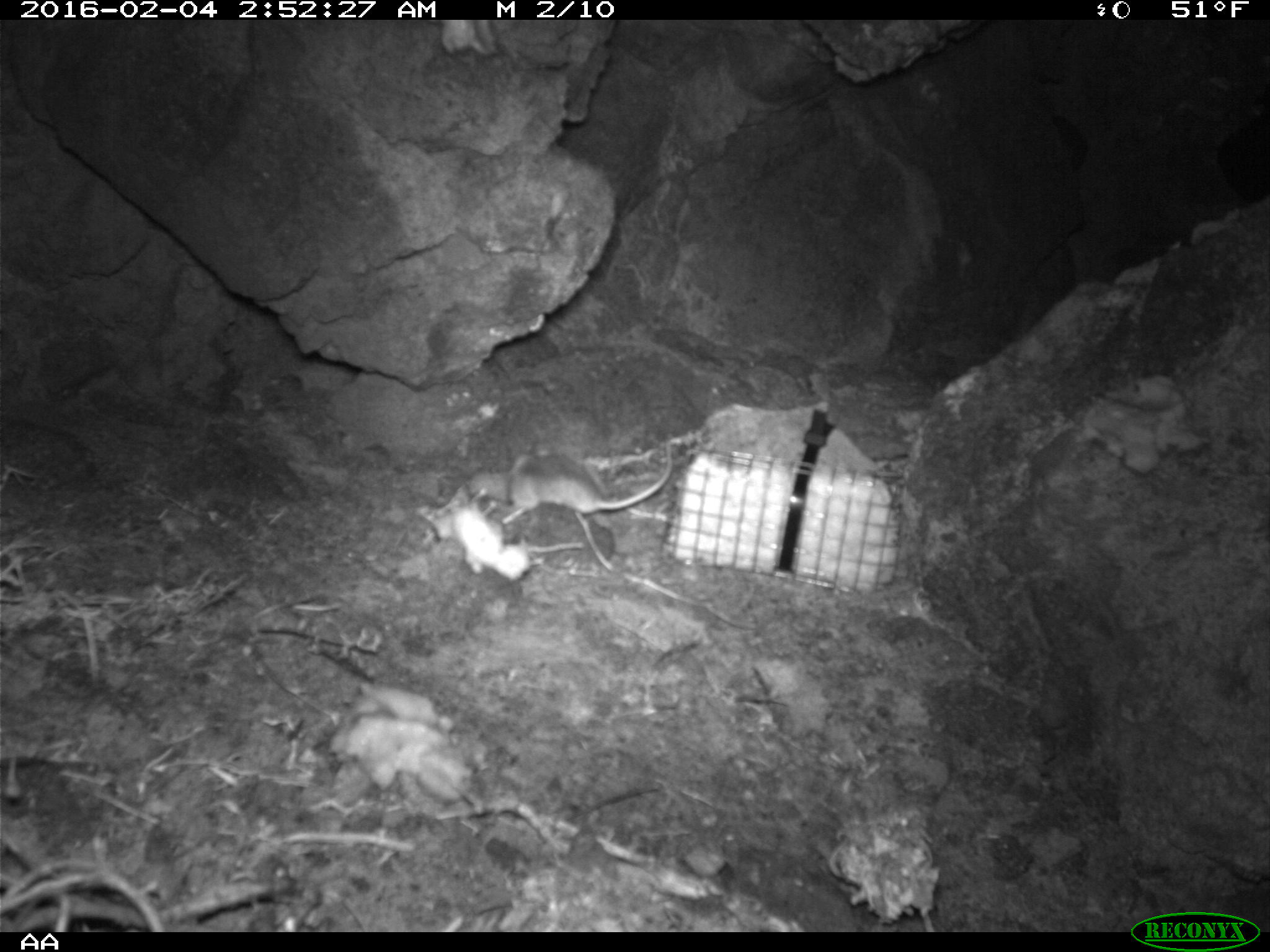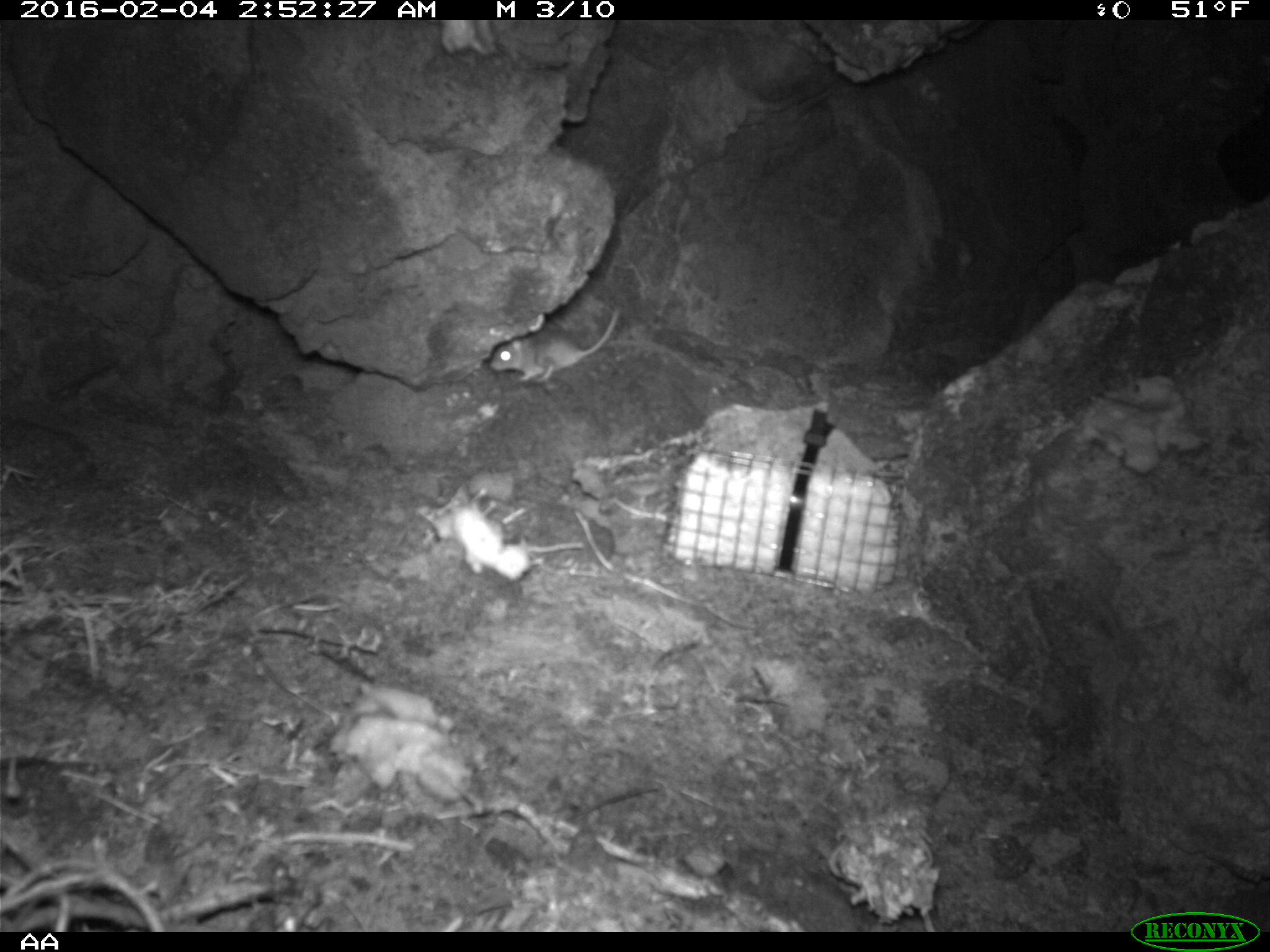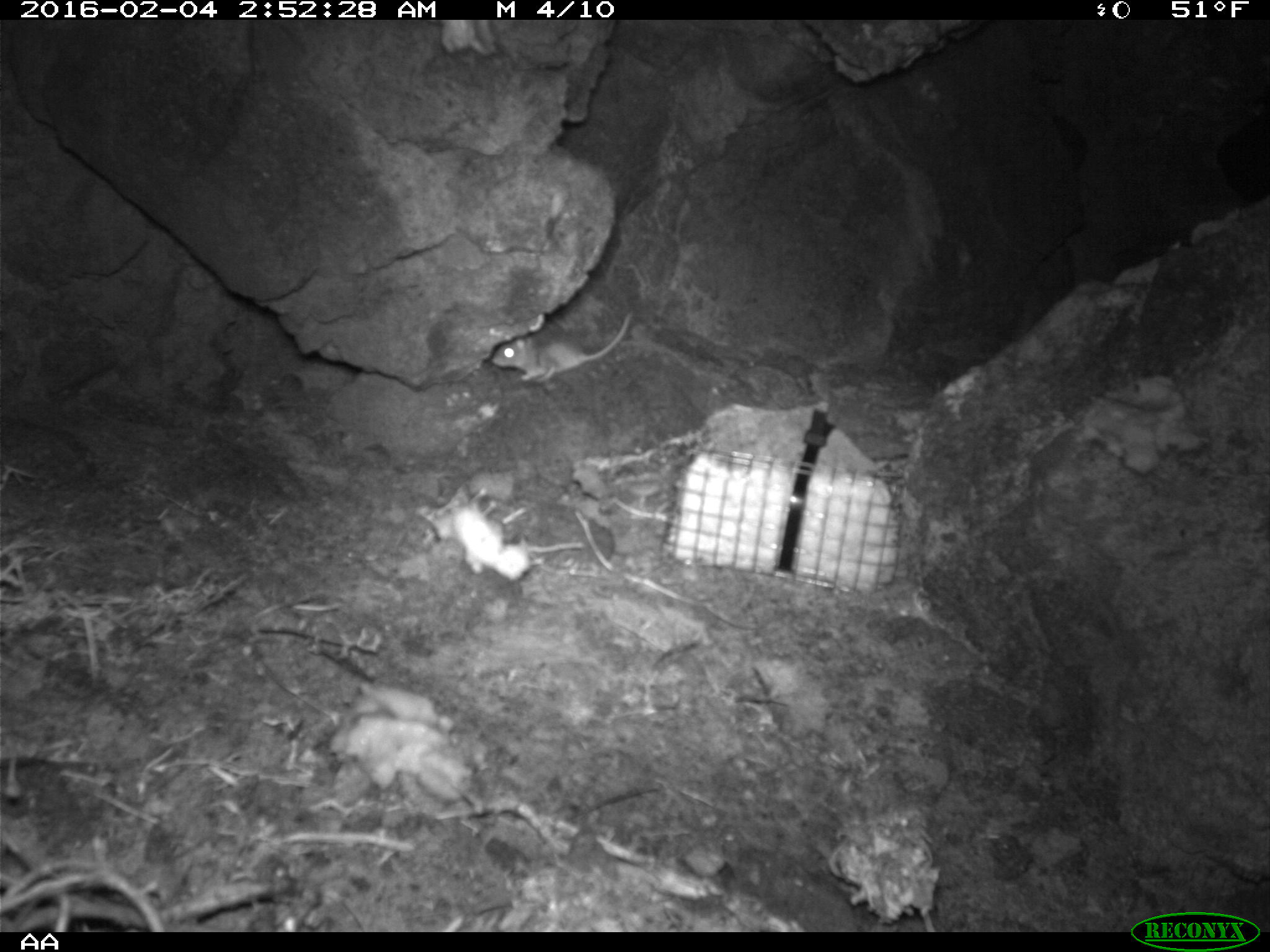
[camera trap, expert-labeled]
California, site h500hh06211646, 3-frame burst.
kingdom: Animalia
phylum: Chordata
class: Mammalia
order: Rodentia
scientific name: Rodentia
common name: rodent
Rodent (Rodentia).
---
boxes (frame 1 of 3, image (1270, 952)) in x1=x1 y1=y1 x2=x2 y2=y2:
rodent: x1=500 y1=438 x2=672 y2=525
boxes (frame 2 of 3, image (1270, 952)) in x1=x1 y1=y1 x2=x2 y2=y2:
rodent: x1=487 y1=304 x2=618 y2=384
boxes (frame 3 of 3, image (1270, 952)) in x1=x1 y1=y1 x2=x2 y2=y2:
rodent: x1=445 y1=306 x2=632 y2=392